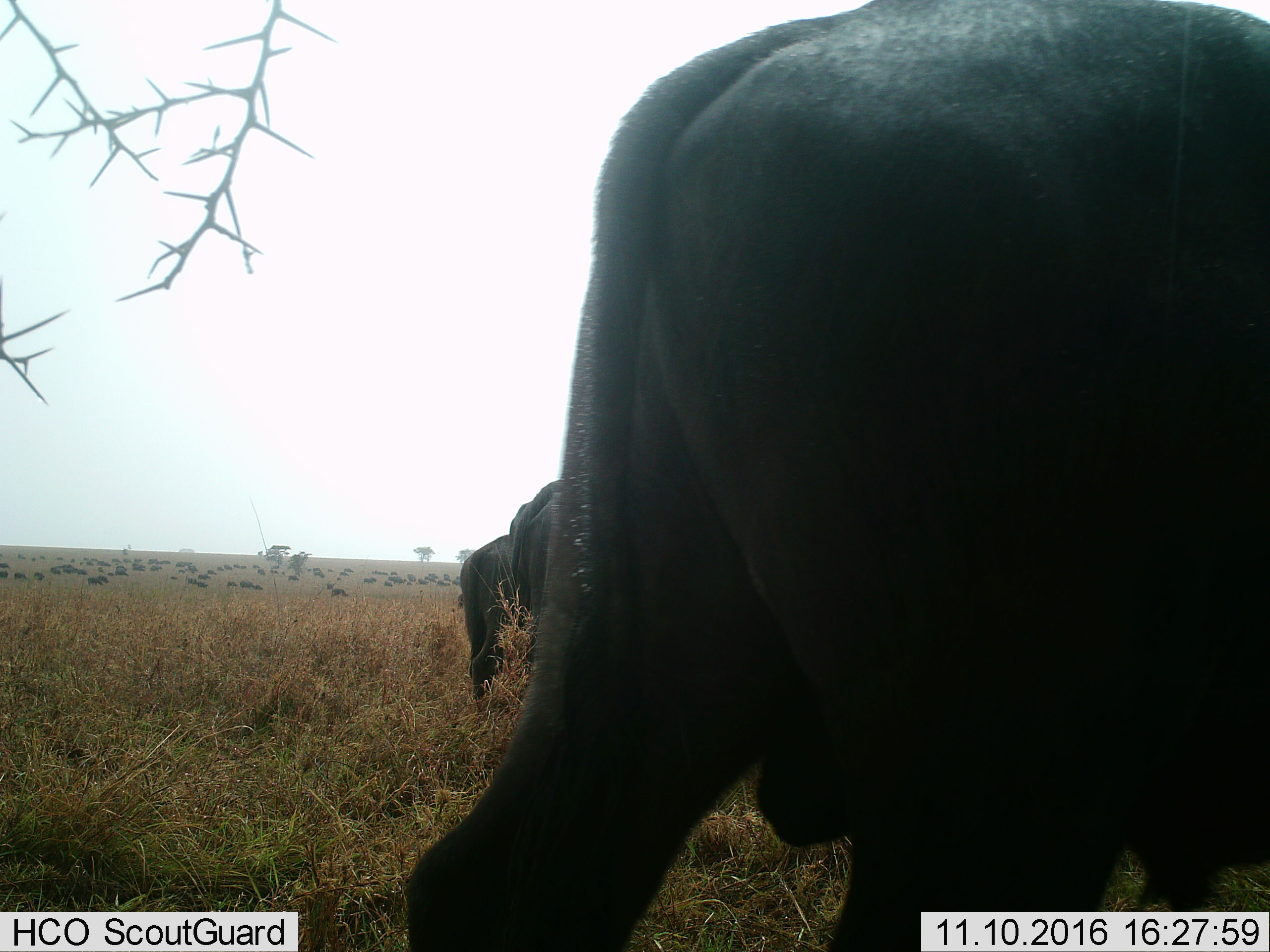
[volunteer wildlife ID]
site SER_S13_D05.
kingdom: Animalia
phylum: Chordata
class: Mammalia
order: Artiodactyla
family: Bovidae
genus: Connochaetes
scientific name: Connochaetes taurinus taurinus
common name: blue wildebeest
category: wildebeestblue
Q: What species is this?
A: Wildebeestblue (blue wildebeest) (Connochaetes taurinus taurinus).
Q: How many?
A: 51+.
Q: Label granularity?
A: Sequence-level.